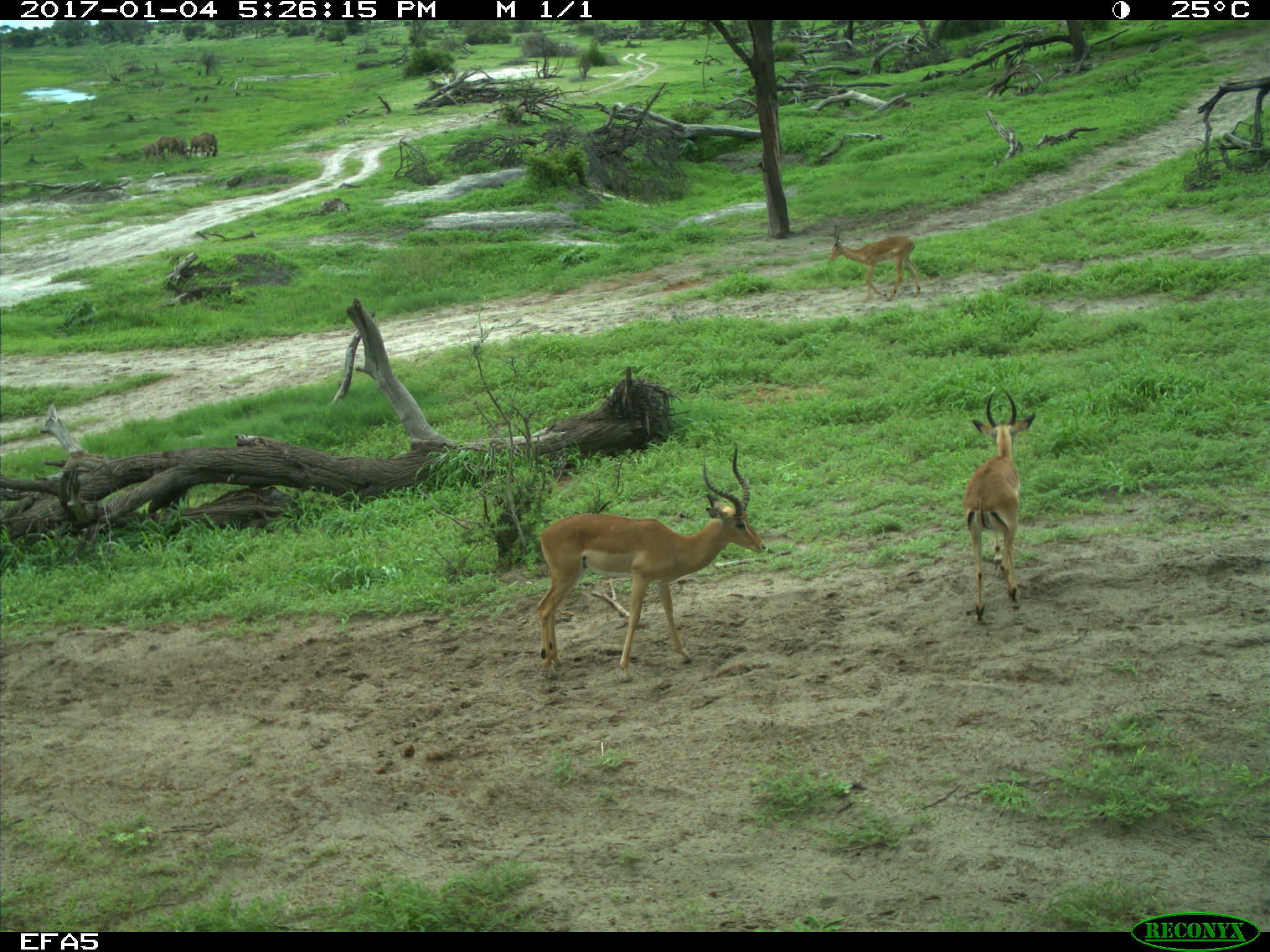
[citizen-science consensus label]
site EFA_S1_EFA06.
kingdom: Animalia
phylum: Chordata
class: Mammalia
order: Proboscidea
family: Elephantidae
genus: Loxodonta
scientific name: Loxodonta africana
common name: african bush elephant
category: elephant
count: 4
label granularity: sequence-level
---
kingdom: Animalia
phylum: Chordata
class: Mammalia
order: Artiodactyla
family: Bovidae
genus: Aepyceros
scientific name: Aepyceros melampus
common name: impala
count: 3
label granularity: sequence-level